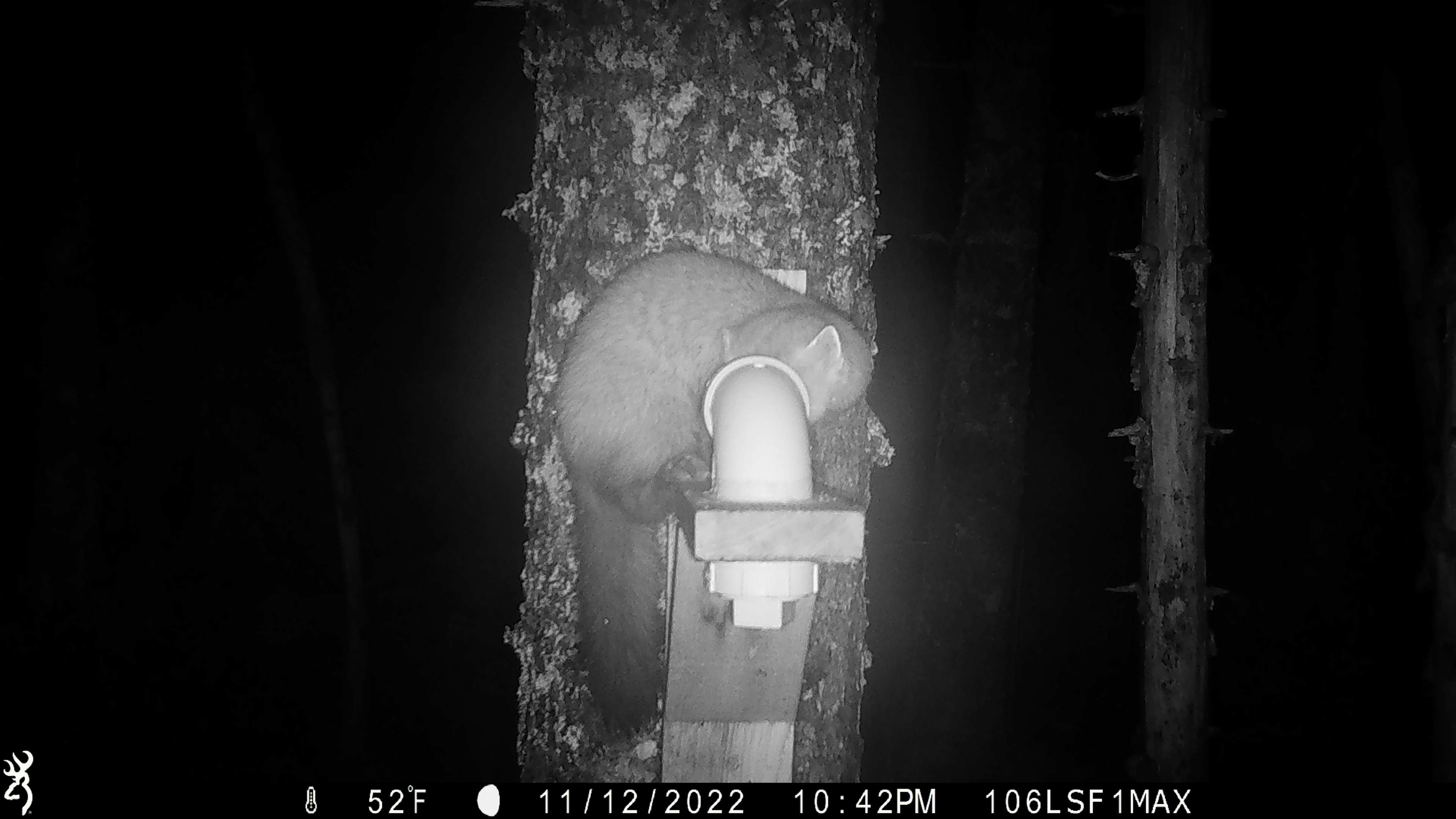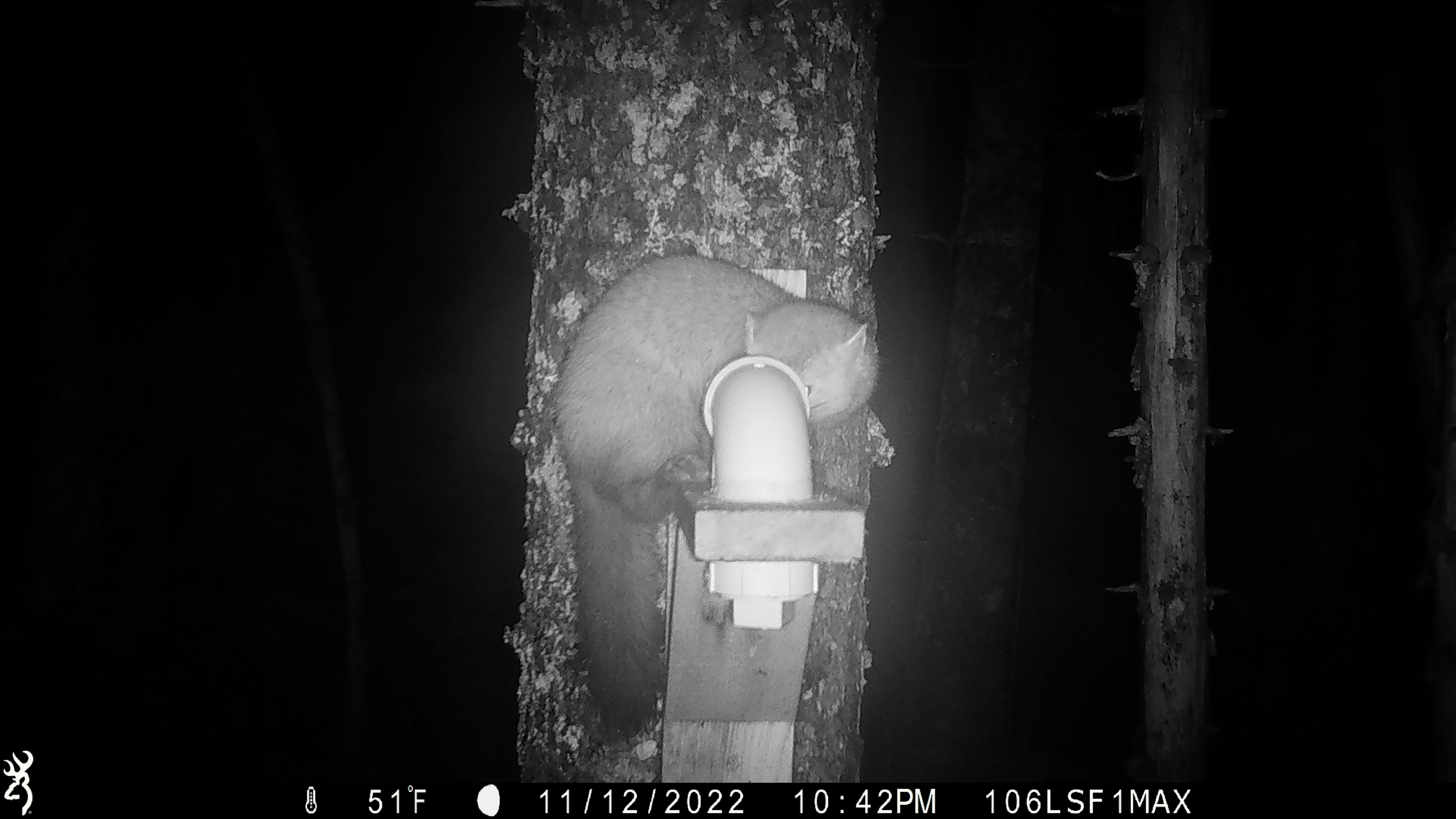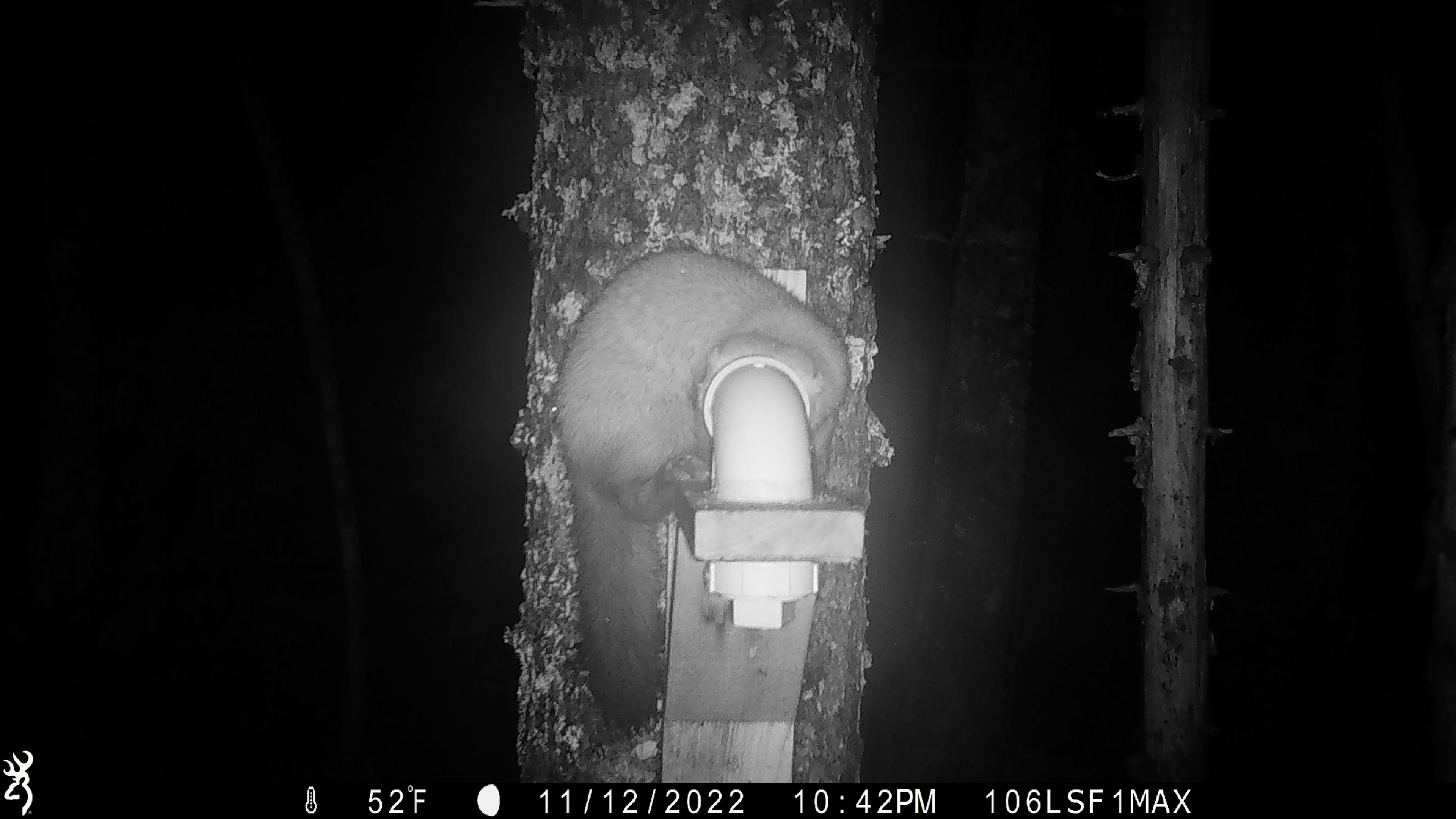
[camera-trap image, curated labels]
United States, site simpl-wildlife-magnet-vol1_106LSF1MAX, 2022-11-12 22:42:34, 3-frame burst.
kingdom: Animalia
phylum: Chordata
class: Mammalia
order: Carnivora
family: Mustelidae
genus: Martes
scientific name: Martes americana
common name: american marten